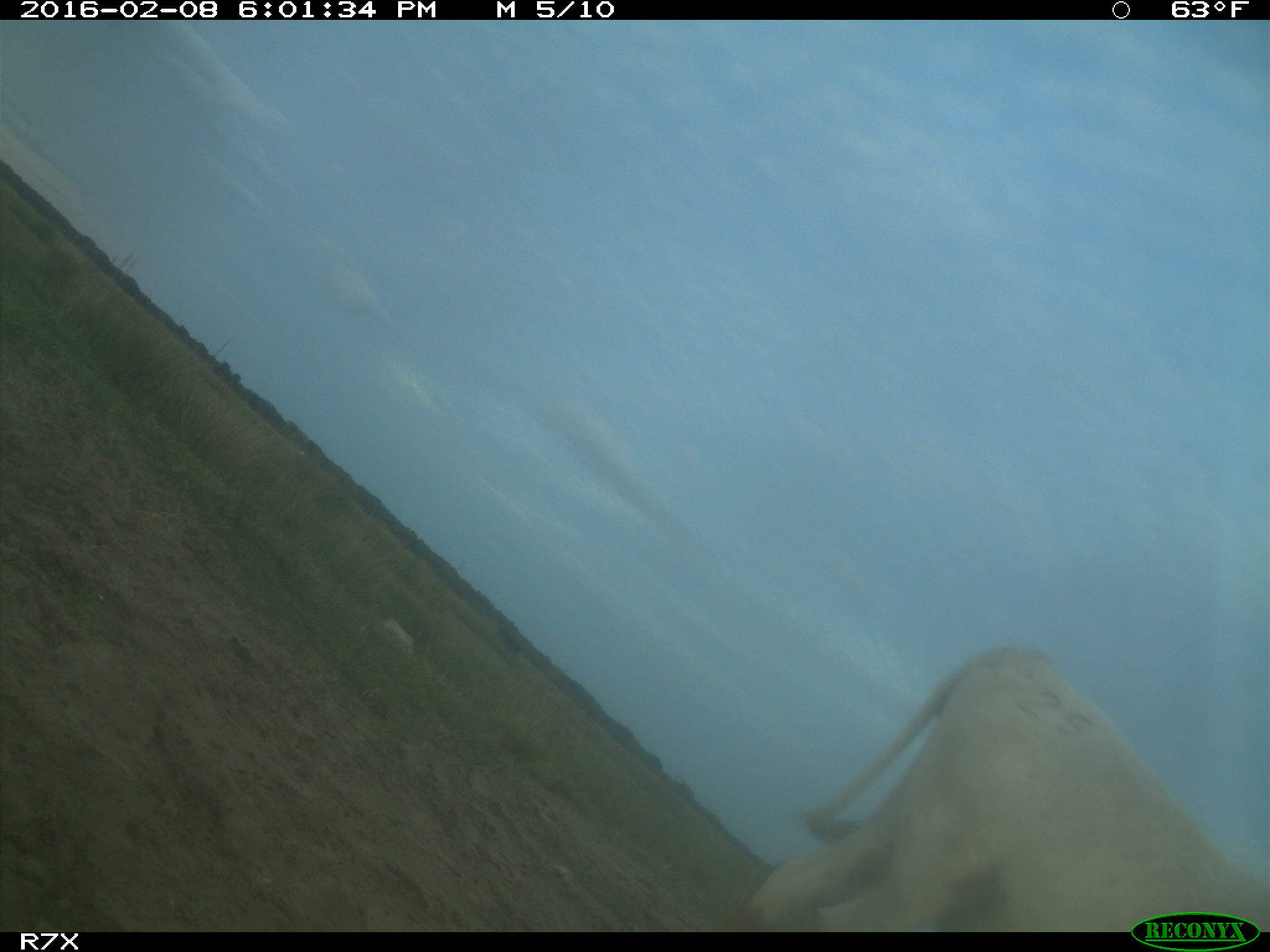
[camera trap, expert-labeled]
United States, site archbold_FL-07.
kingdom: Animalia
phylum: Chordata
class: Mammalia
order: Artiodactyla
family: Bovidae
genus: Bos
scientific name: Bos taurus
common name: domestic cow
Bos taurus (domestic cow).